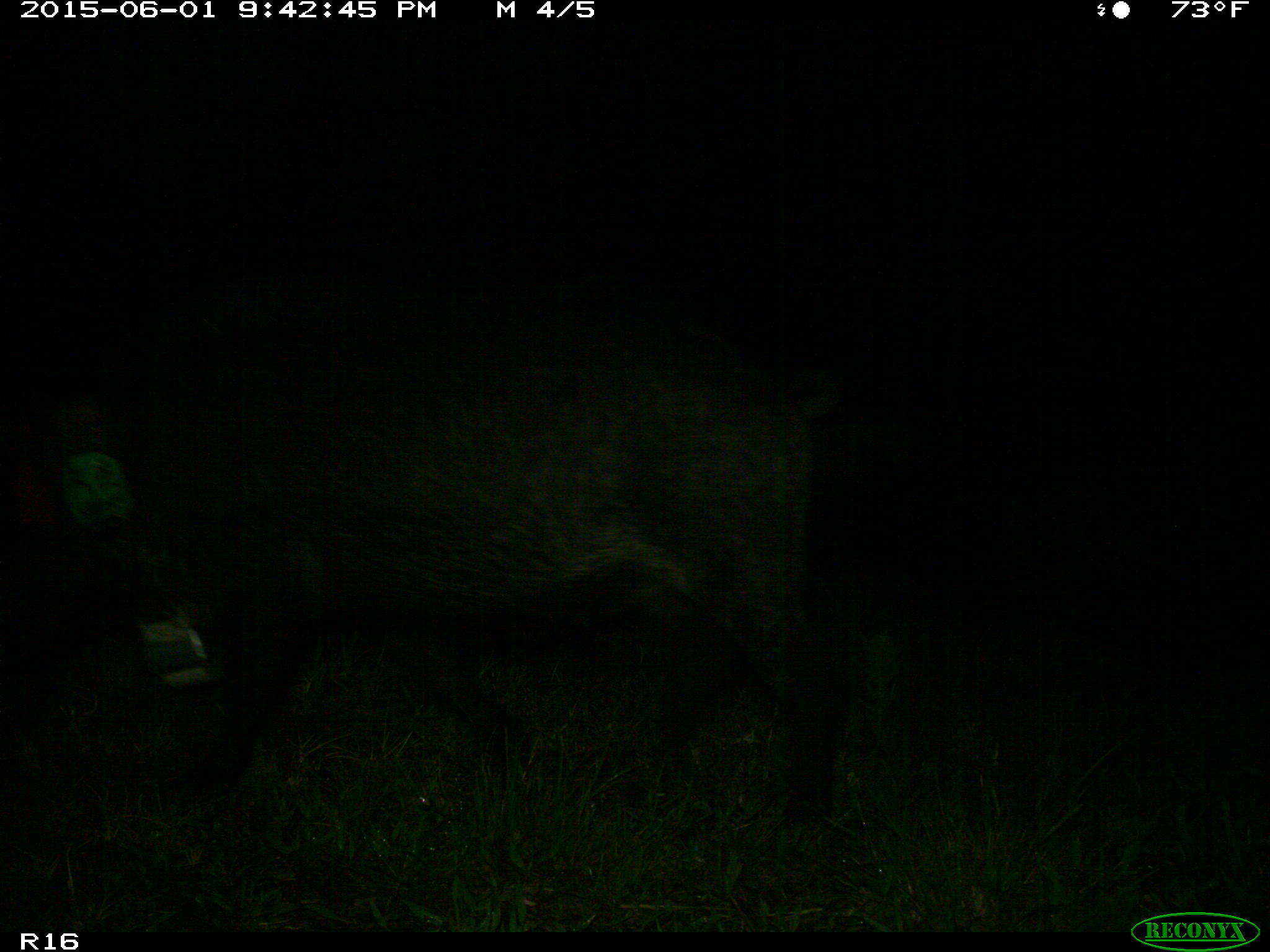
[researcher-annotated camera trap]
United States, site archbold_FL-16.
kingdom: Animalia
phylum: Chordata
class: Mammalia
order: Artiodactyla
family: Suidae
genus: Sus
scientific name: Sus scrofa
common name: wild boar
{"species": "Sus scrofa (wild boar)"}